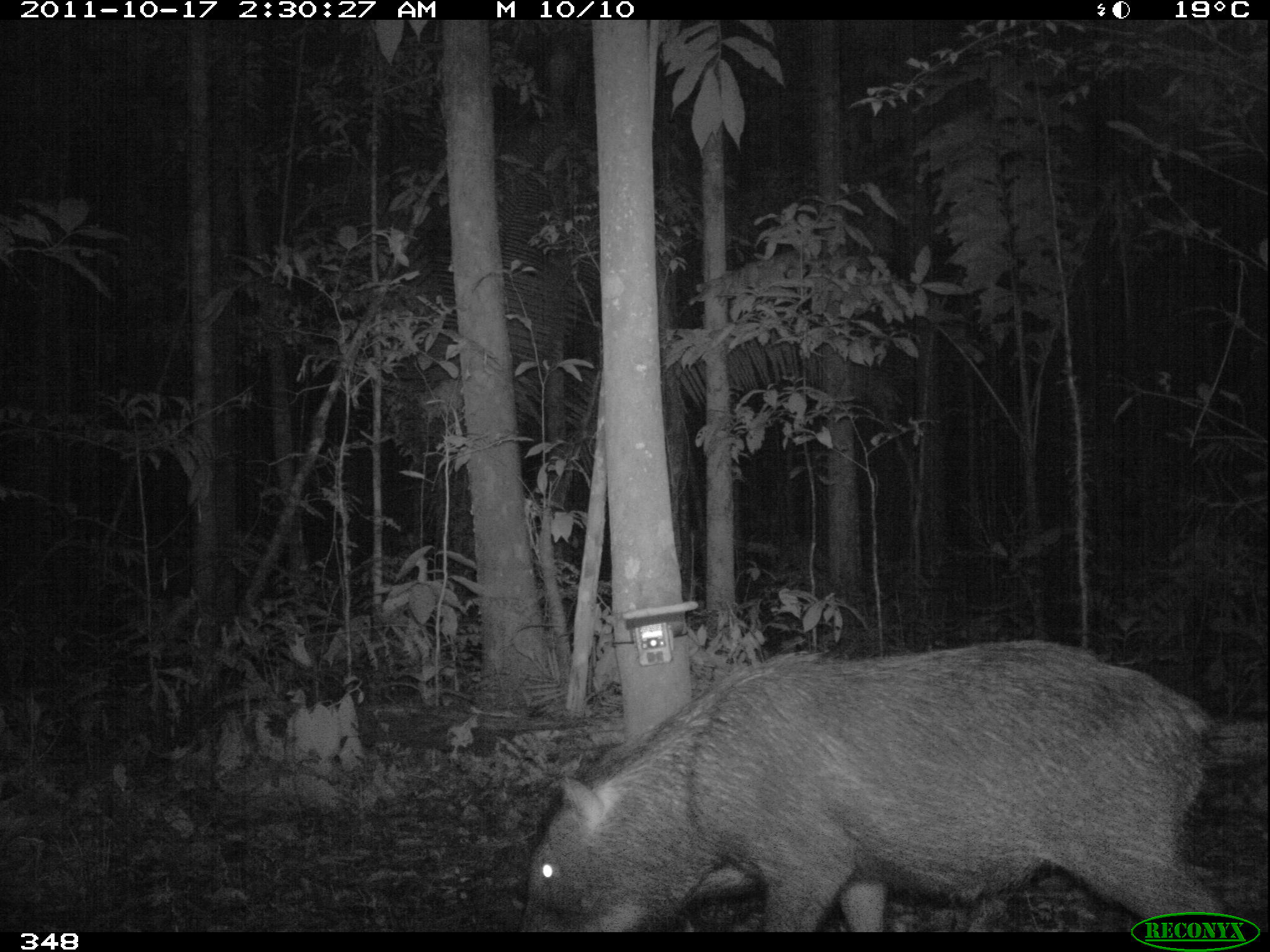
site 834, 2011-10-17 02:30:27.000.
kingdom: Animalia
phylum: Chordata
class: Mammalia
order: Artiodactyla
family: Tayassuidae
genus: Tayassu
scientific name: Tayassu pecari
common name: white-lipped peccary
Tayassu pecari (white-lipped peccary).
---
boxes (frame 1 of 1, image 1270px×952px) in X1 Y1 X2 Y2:
tayassu pecari: 520 640 1234 932